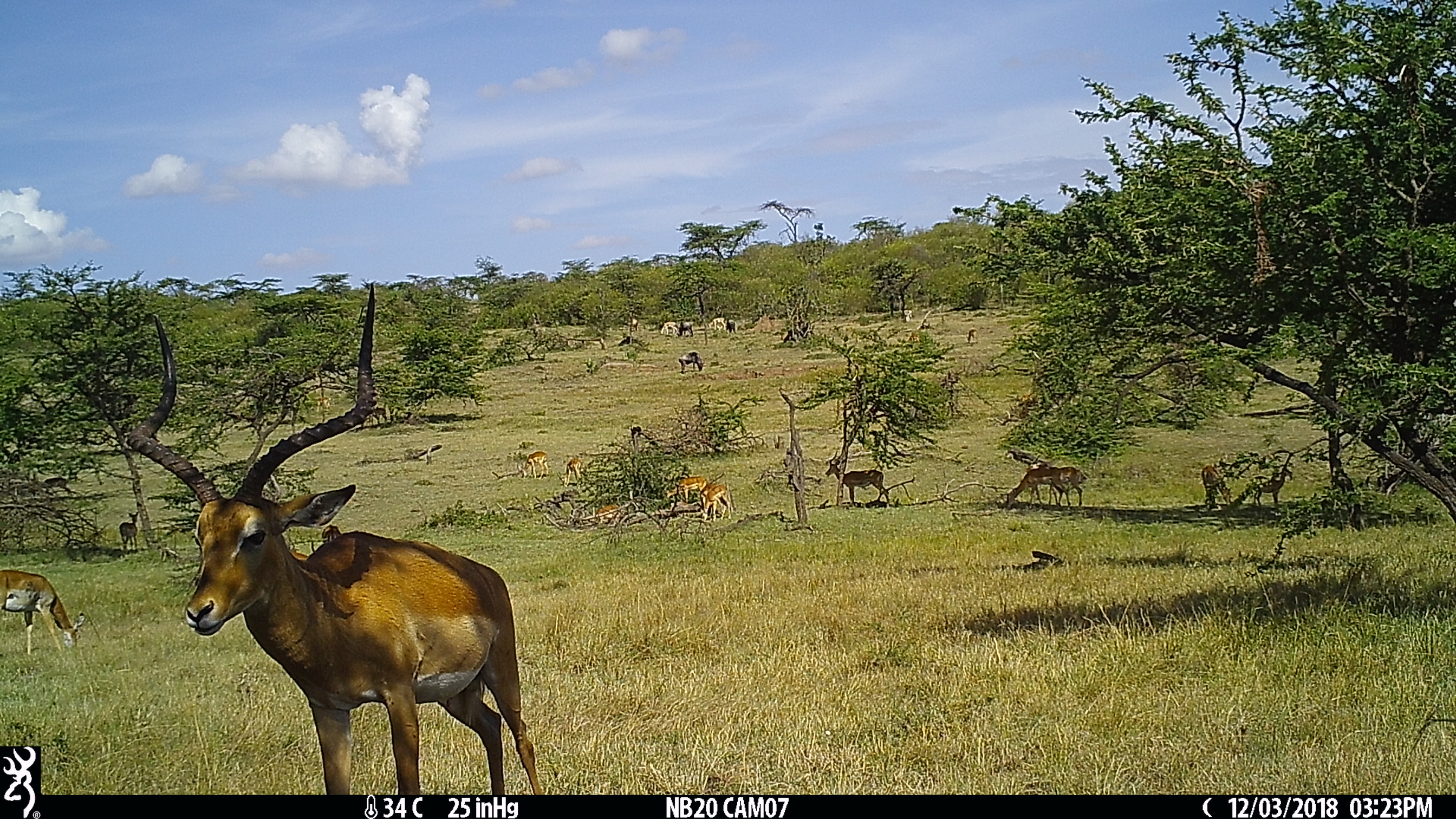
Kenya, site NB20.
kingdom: Animalia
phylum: Chordata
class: Mammalia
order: Artiodactyla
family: Bovidae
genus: Aepyceros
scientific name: Aepyceros melampus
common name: impala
Impala (Aepyceros melampus).